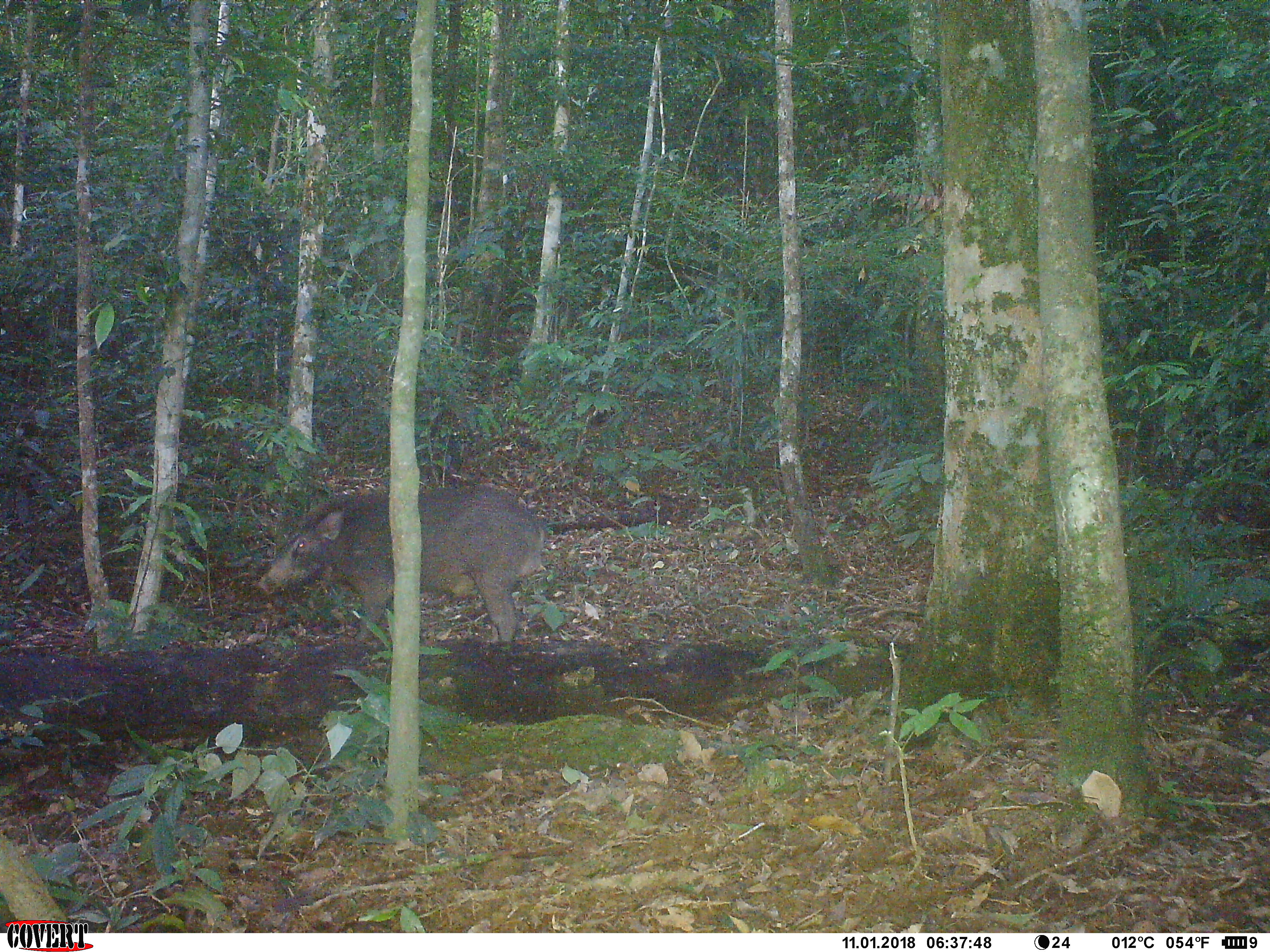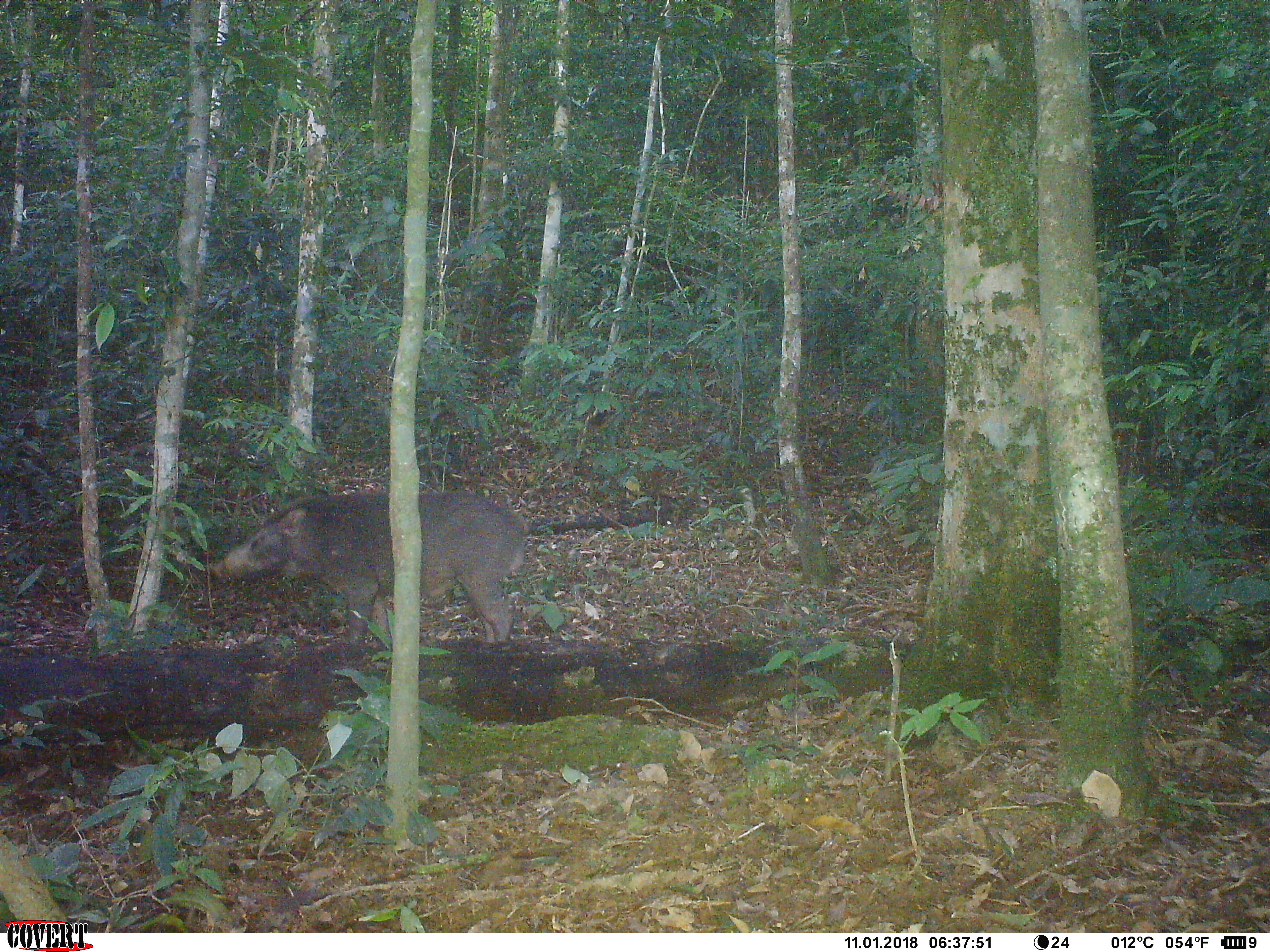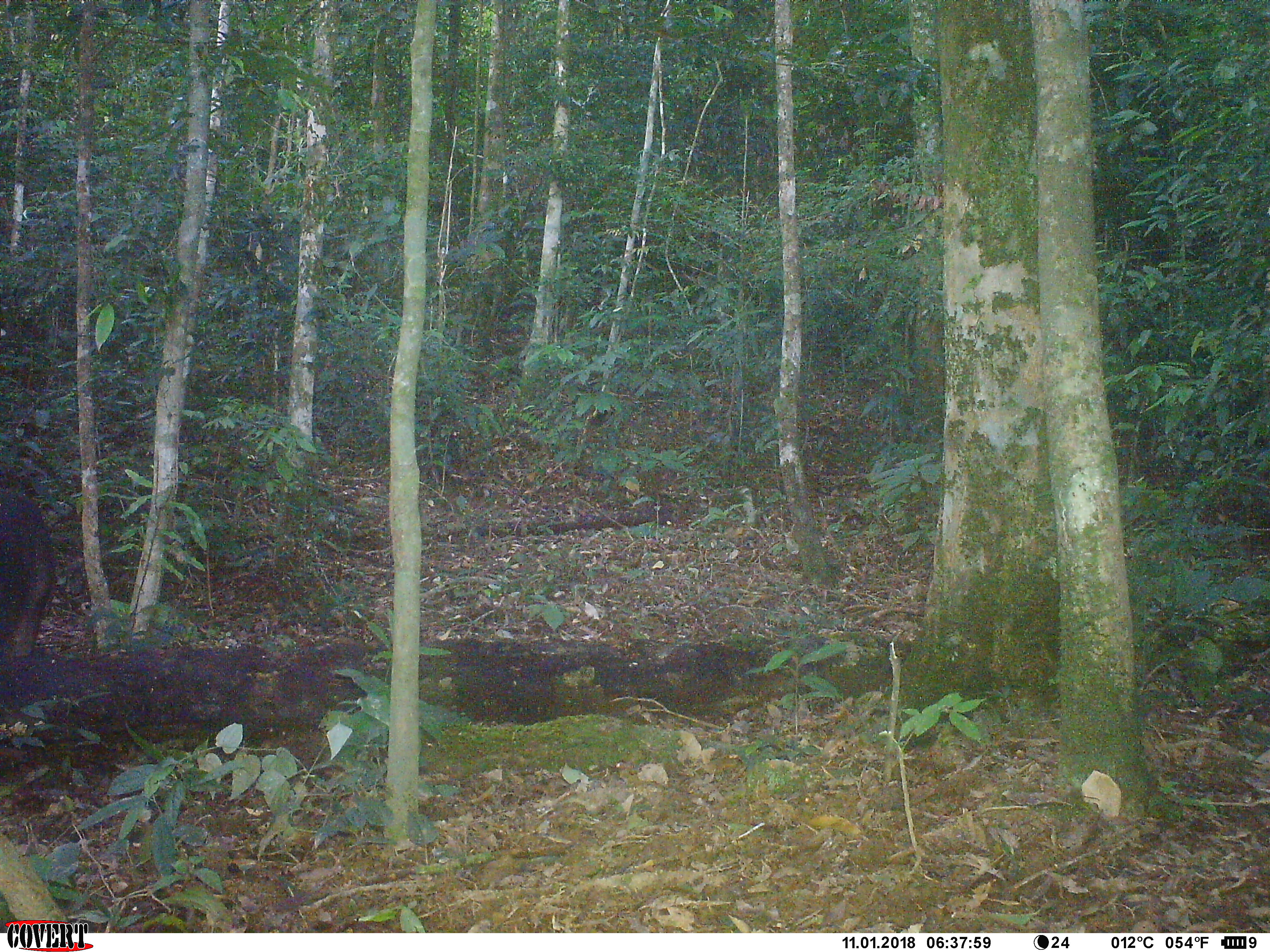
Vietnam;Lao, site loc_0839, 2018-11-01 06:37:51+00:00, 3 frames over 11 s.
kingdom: Animalia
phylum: Chordata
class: Mammalia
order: Artiodactyla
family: Suidae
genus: Sus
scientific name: Sus scrofa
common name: eurasian wild pig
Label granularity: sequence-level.